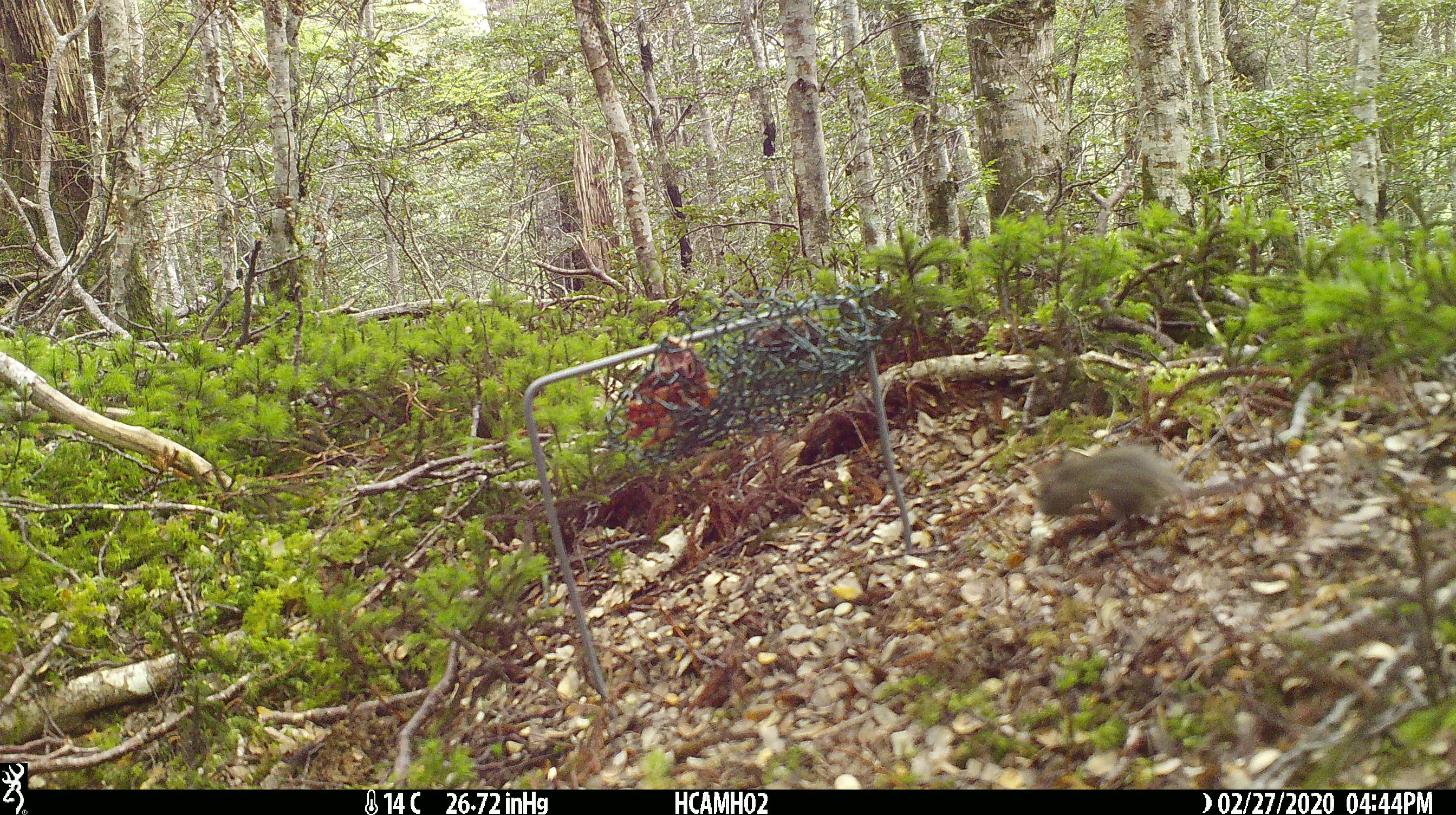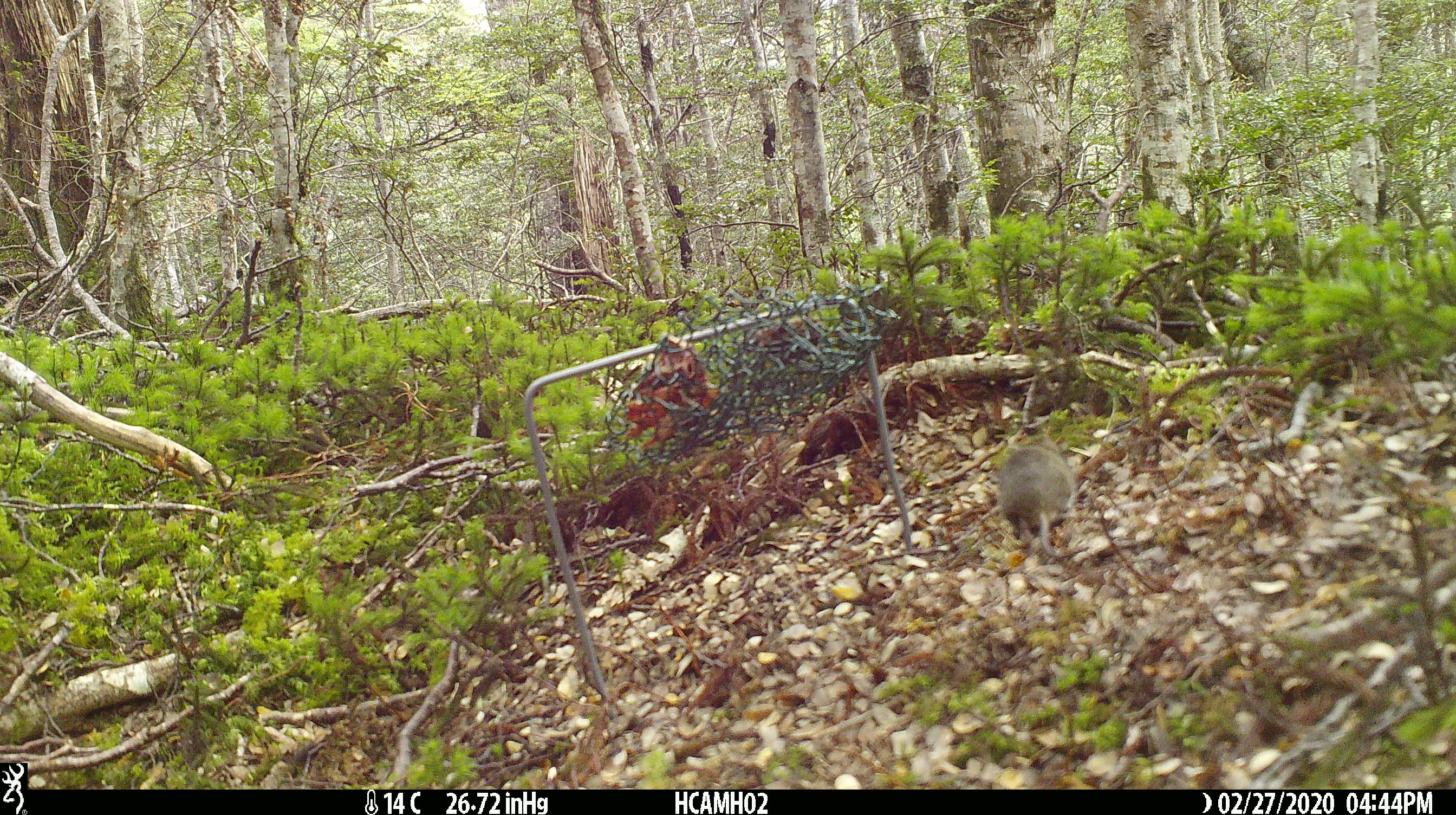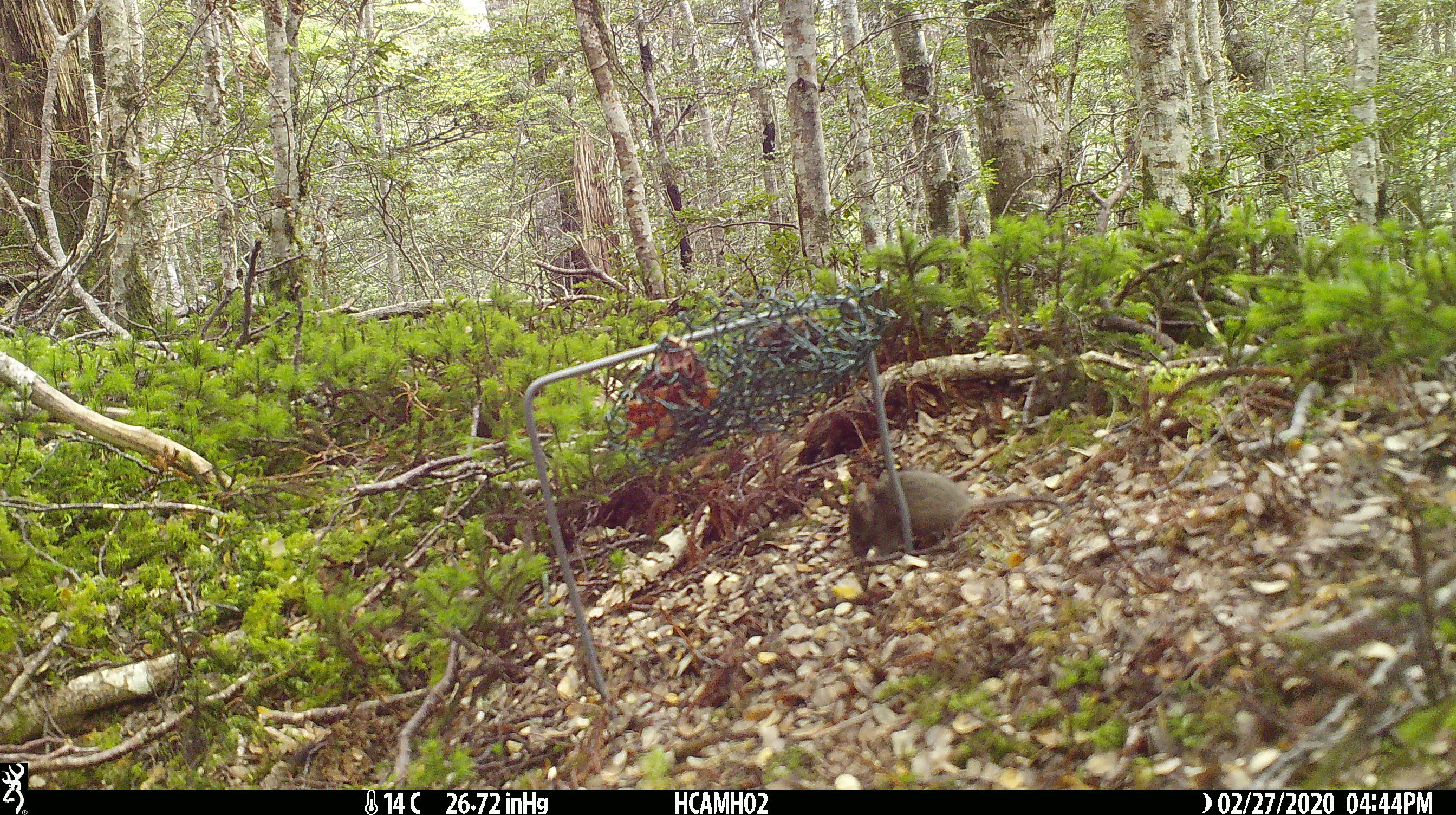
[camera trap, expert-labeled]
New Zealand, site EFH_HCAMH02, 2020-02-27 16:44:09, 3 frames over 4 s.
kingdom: Animalia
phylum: Chordata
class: Mammalia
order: Rodentia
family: Muridae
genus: Mus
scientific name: Mus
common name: mouse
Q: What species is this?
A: Mouse (Mus).